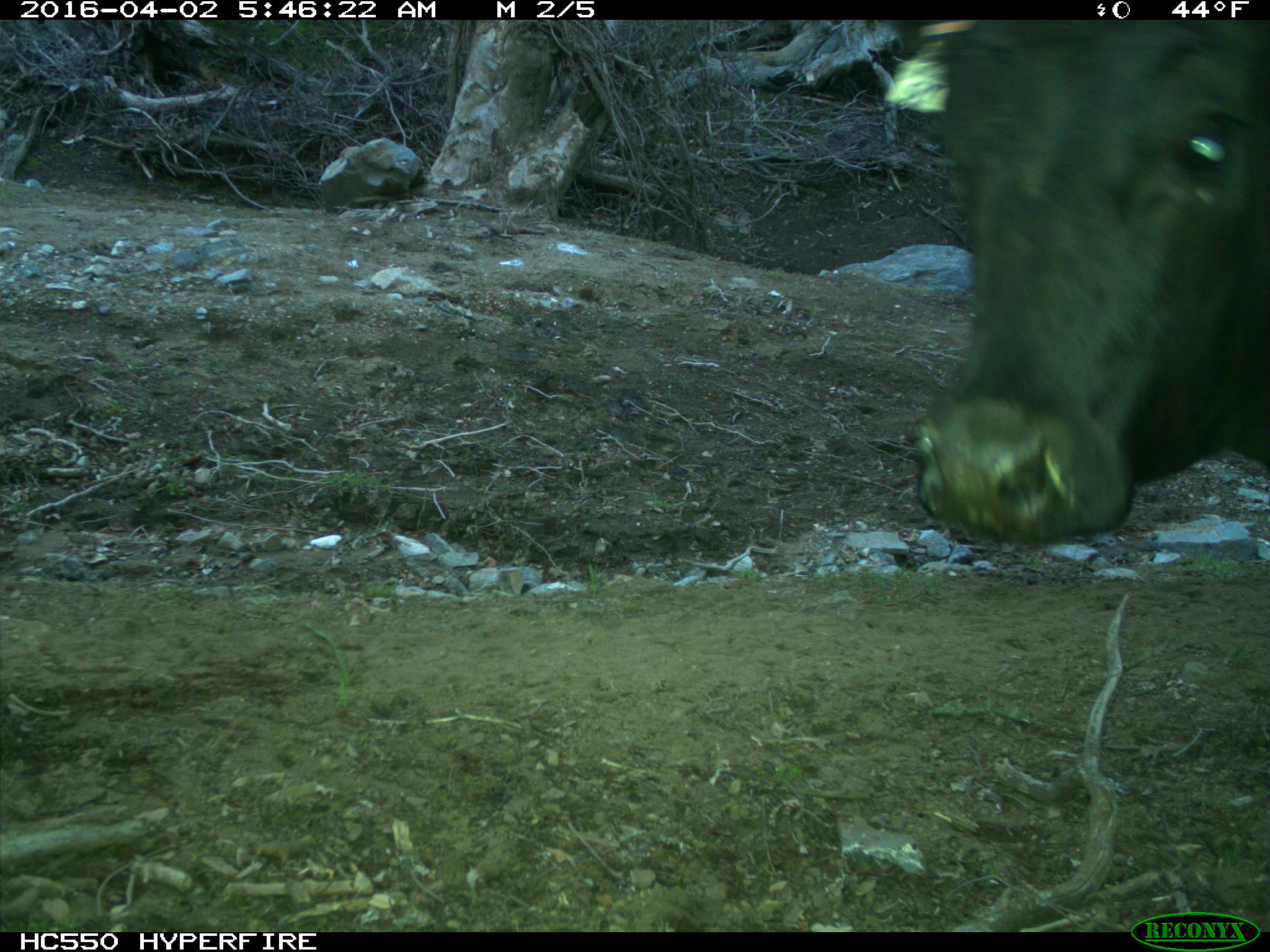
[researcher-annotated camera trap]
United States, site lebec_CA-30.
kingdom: Animalia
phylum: Chordata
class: Mammalia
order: Artiodactyla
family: Bovidae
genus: Bos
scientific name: Bos taurus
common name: domestic cow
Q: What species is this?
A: Bos taurus (domestic cow).